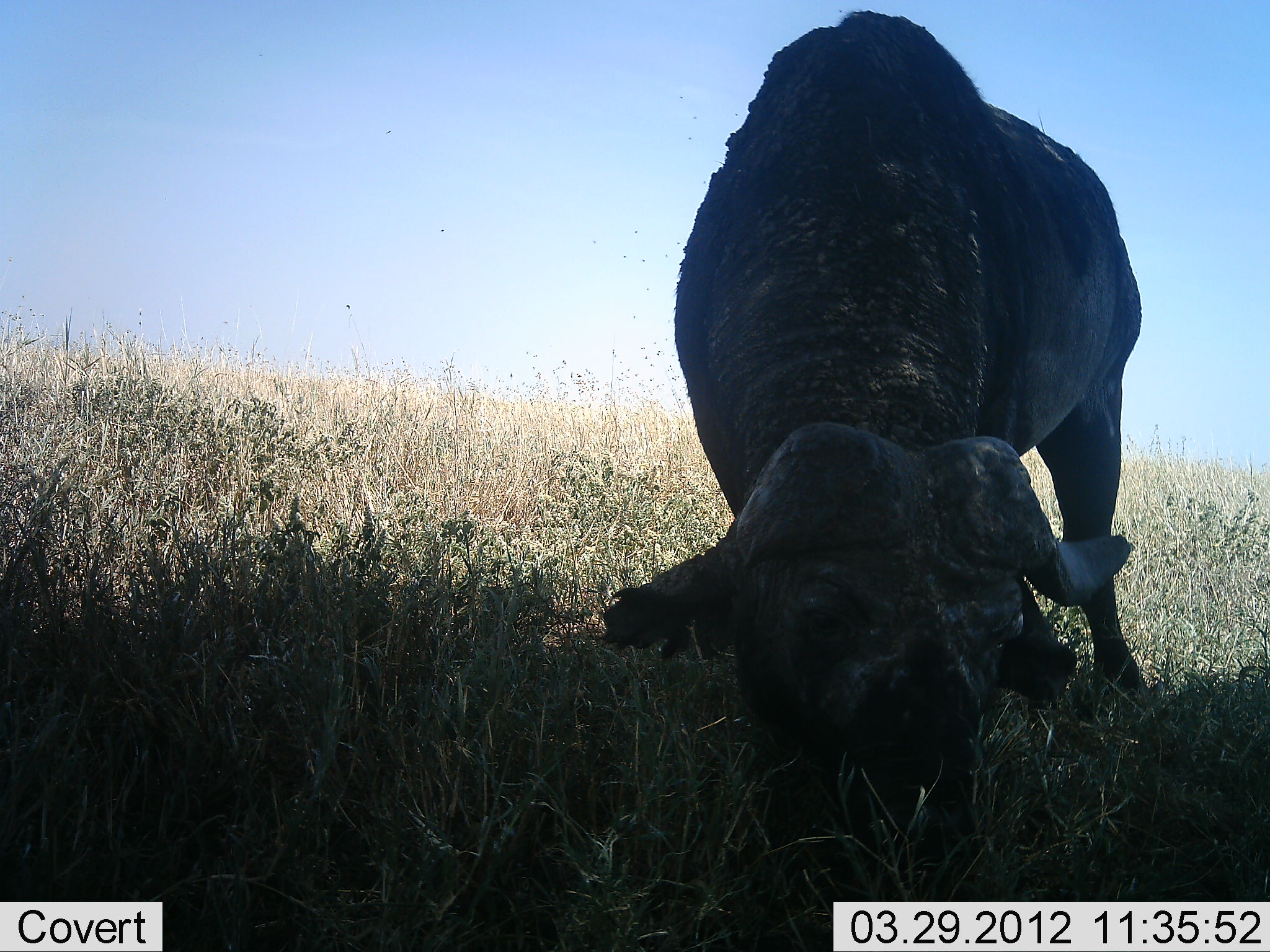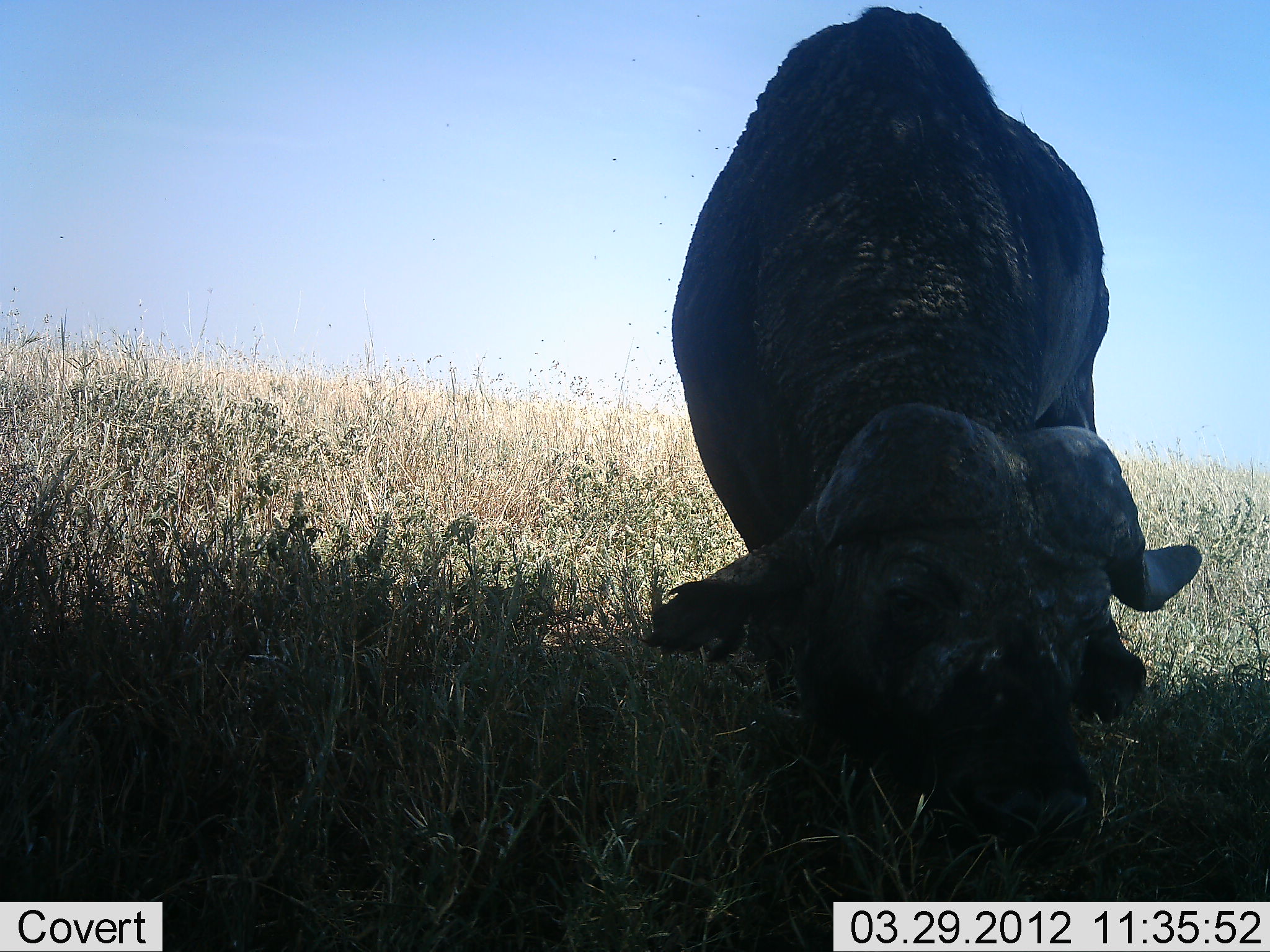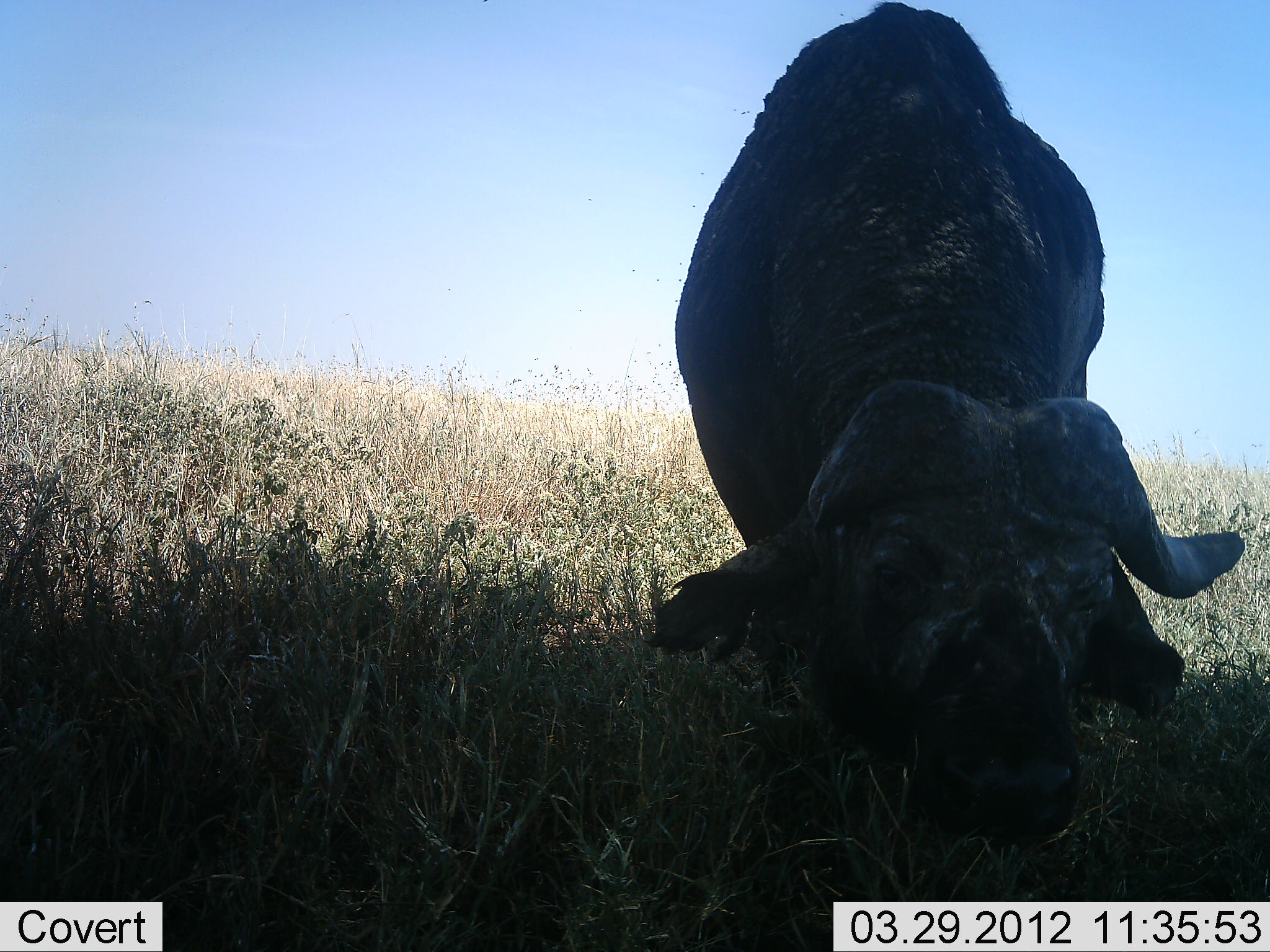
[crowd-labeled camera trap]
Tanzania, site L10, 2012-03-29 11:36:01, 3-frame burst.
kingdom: Animalia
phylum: Chordata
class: Mammalia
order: Artiodactyla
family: Bovidae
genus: Syncerus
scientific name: Syncerus caffer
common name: cape buffalo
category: buffalo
Buffalo (cape buffalo) (Syncerus caffer), count 1. Behavior (volunteer vote fractions): standing 10%, resting 0%, moving 0%, interacting 0%. Young present (vote fraction): 0%. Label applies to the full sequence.